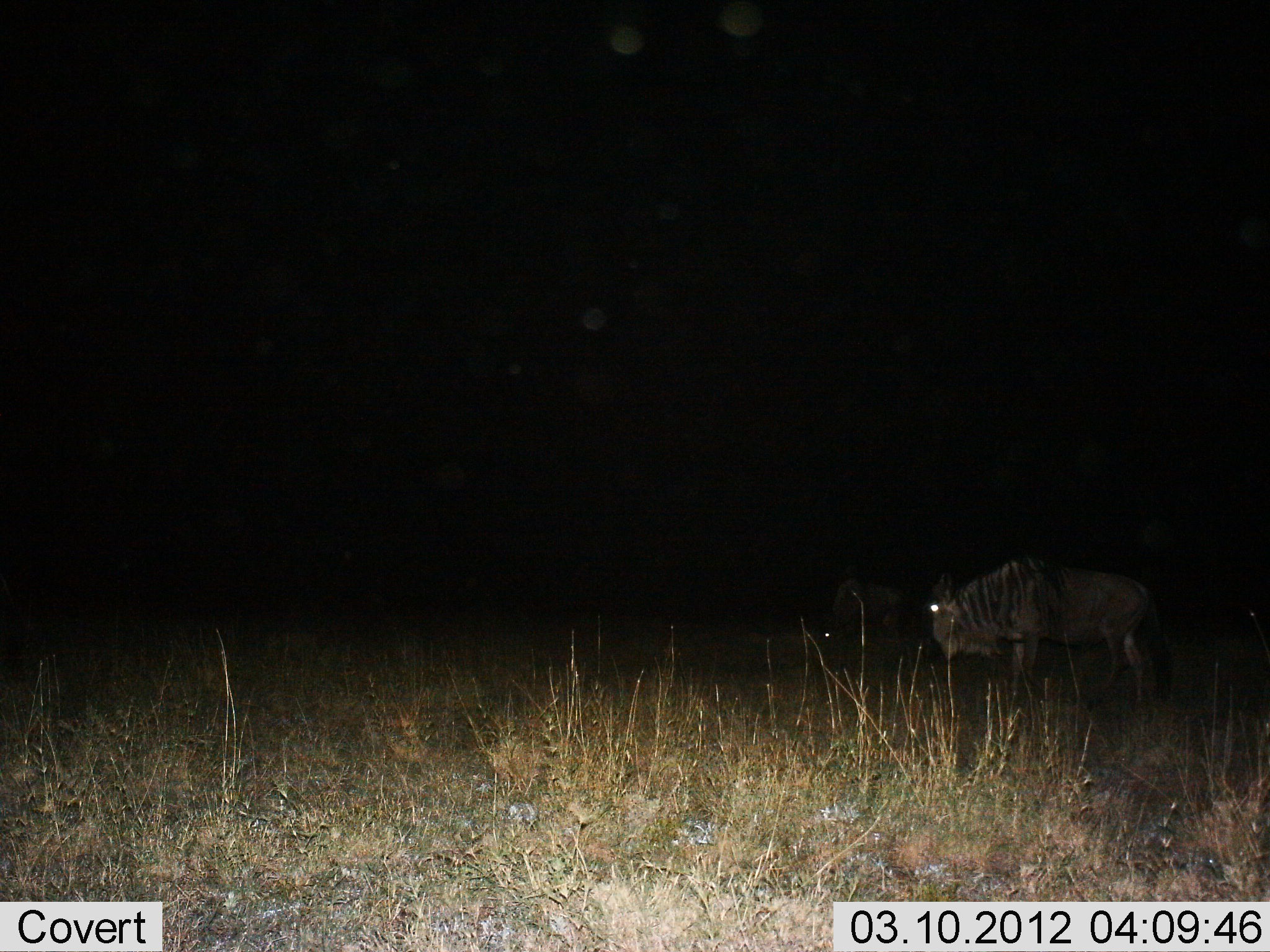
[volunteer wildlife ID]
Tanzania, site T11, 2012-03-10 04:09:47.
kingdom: Animalia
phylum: Chordata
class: Mammalia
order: Artiodactyla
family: Bovidae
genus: Connochaetes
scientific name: Connochaetes taurinus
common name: blue wildebeest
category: wildebeest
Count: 2.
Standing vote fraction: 56%.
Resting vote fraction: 0%.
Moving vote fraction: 12%.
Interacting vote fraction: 0%.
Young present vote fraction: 0%.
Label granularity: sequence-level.